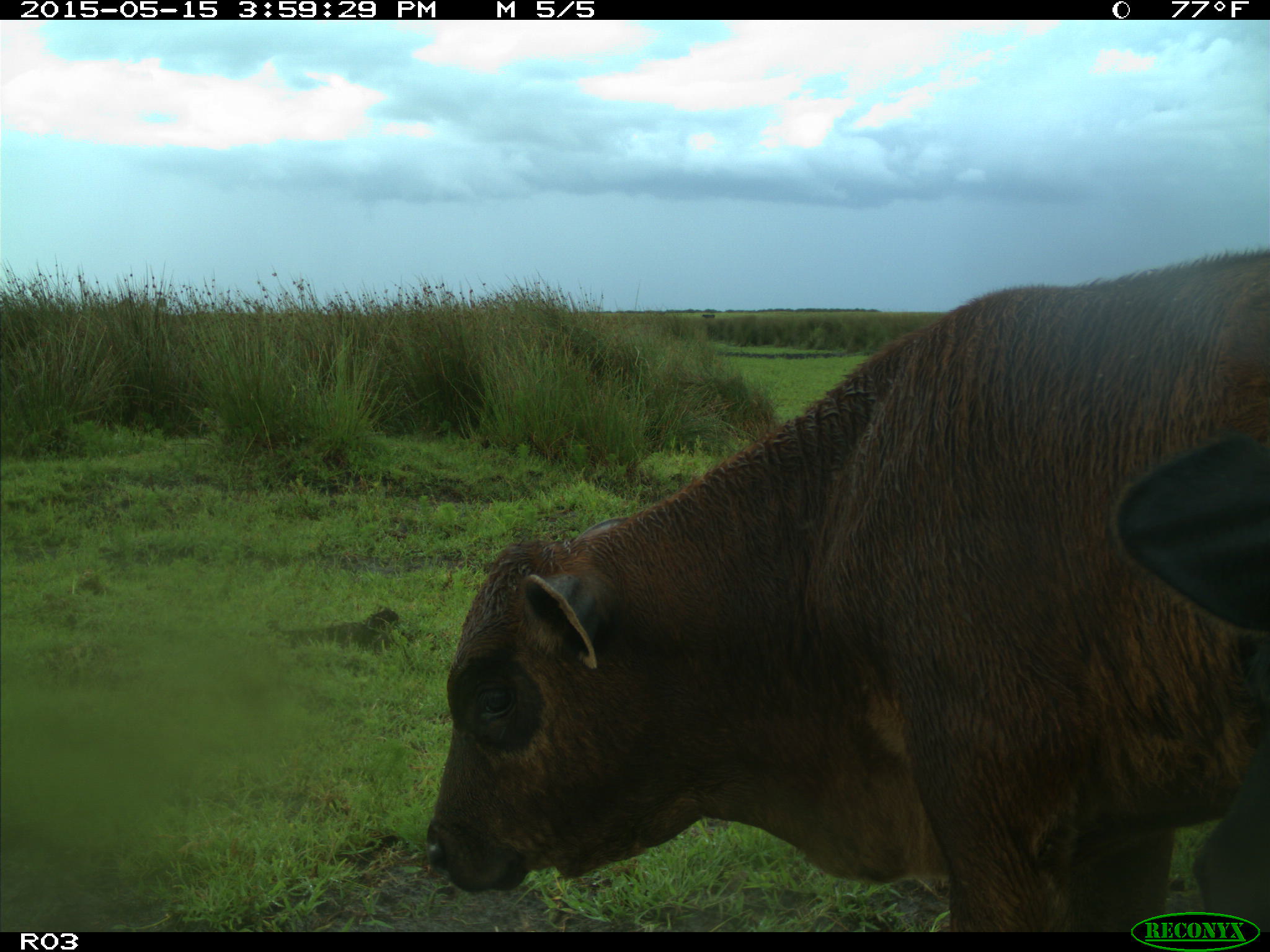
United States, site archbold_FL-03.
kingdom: Animalia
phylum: Chordata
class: Mammalia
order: Artiodactyla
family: Bovidae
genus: Bos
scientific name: Bos taurus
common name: domestic cow